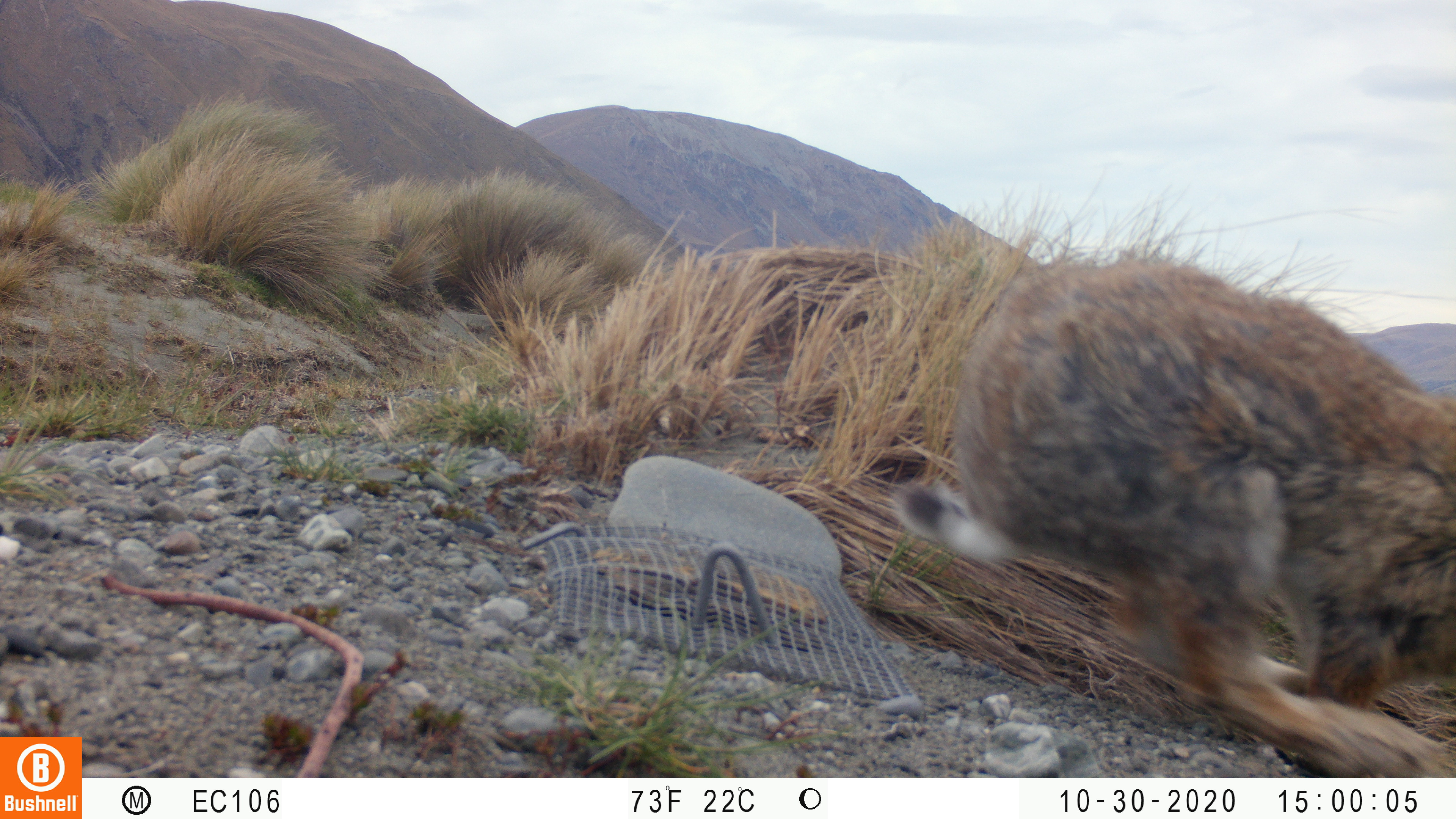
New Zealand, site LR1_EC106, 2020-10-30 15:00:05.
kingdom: Animalia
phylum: Chordata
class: Mammalia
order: Lagomorpha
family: Leporidae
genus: Oryctolagus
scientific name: Oryctolagus cuniculus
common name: european rabbit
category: rabbit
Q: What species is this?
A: Rabbit (european rabbit) (Oryctolagus cuniculus).